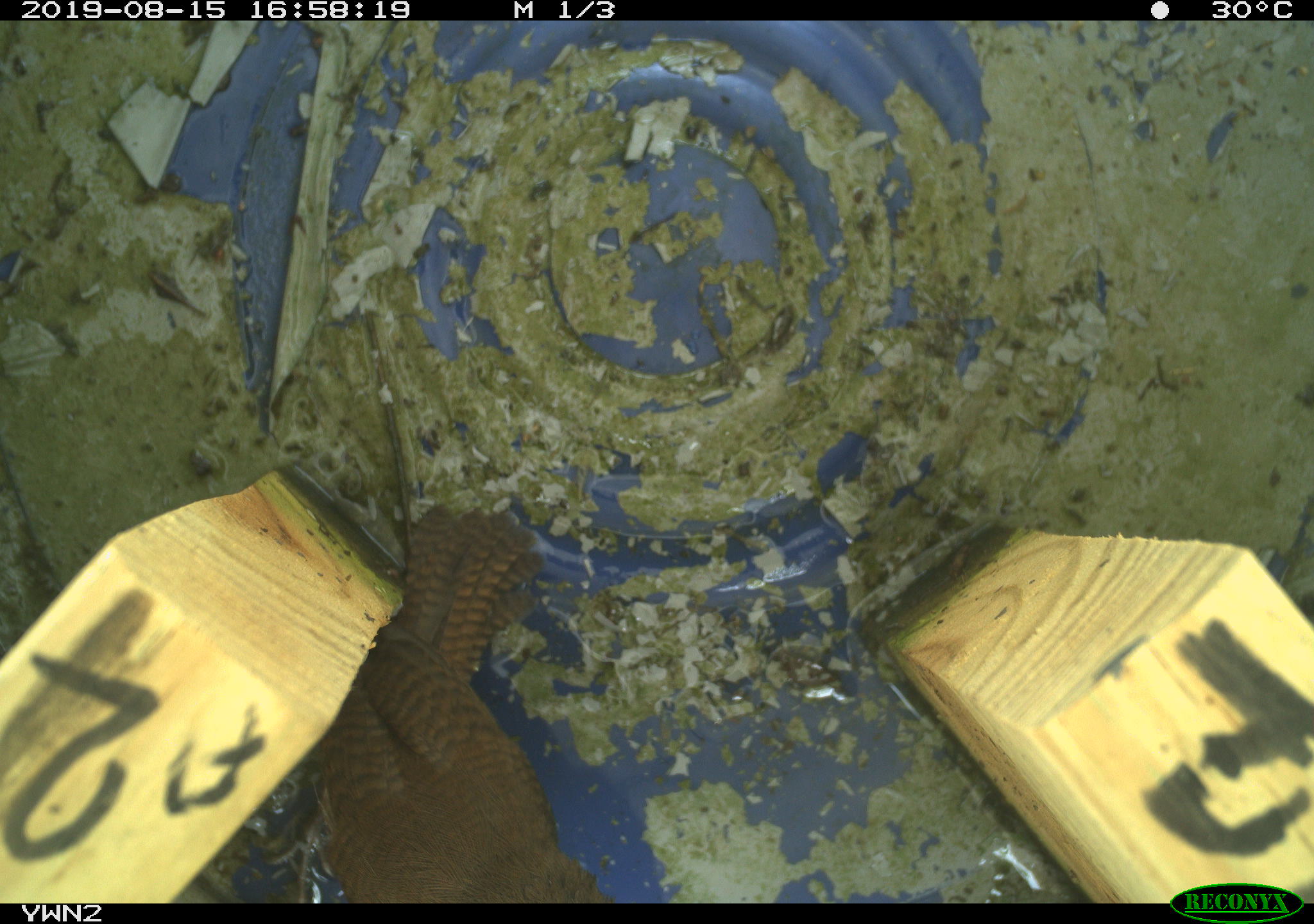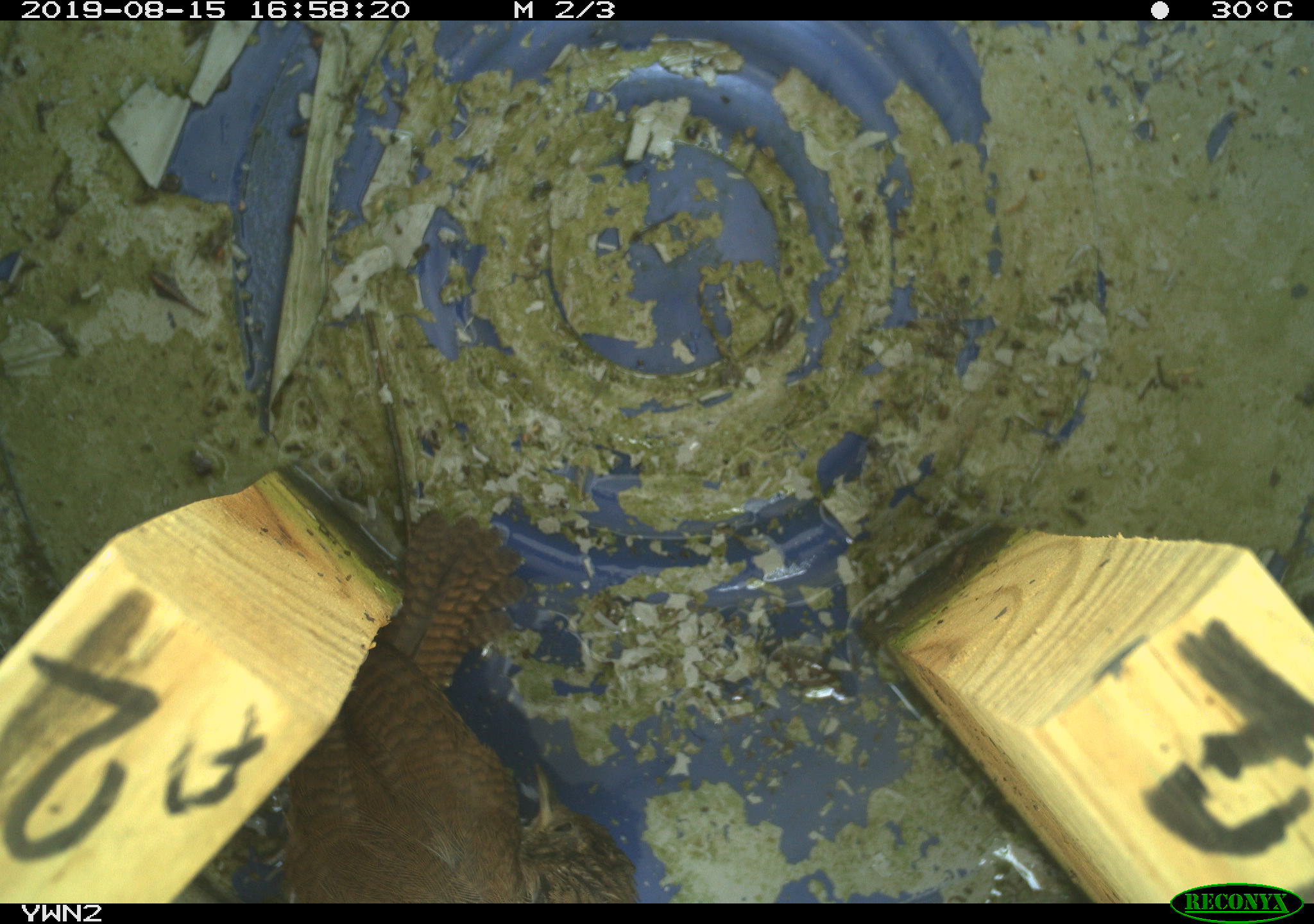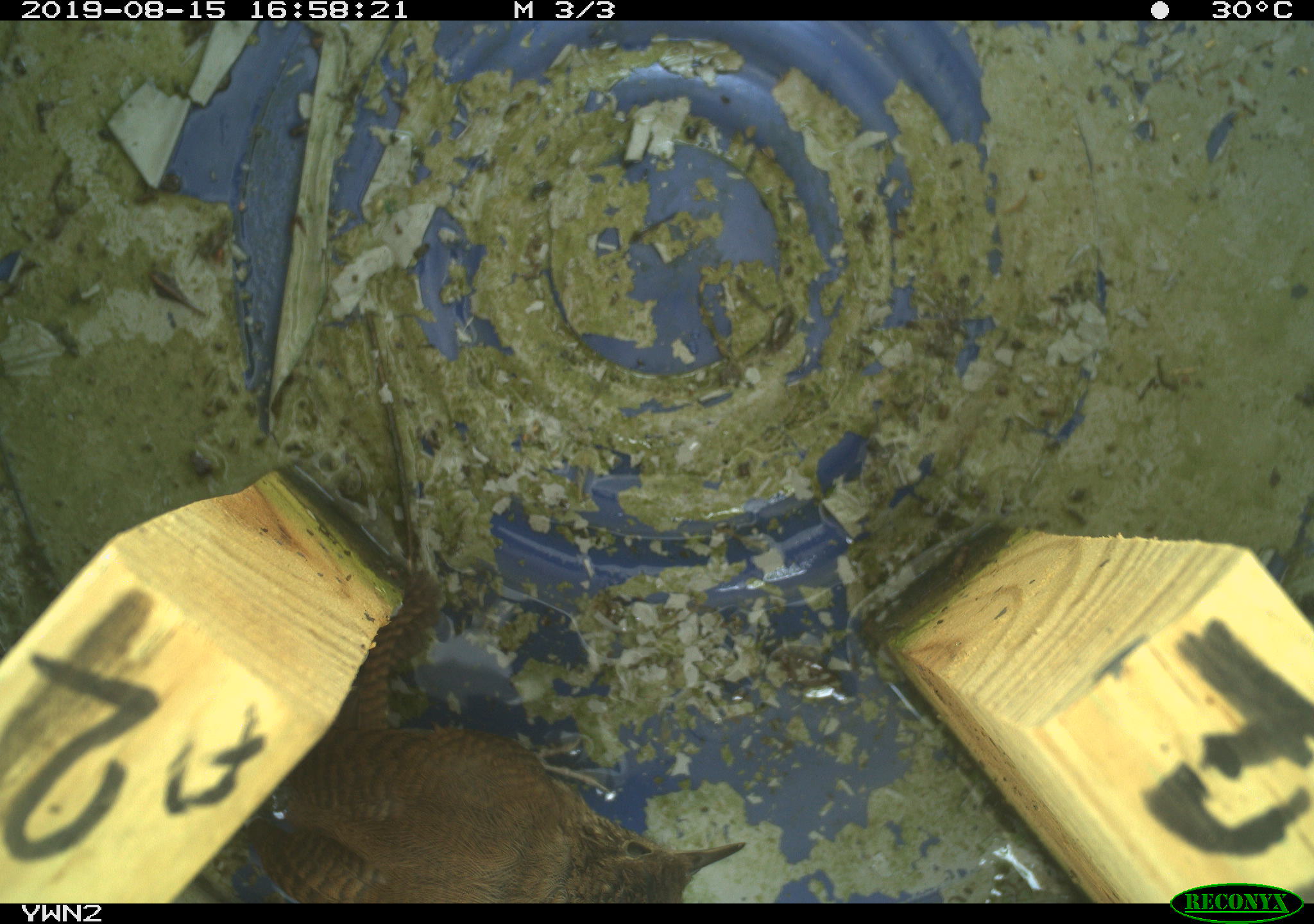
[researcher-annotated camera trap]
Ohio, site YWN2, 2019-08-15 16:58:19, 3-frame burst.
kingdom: Animalia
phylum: Chordata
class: Aves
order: Passeriformes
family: Troglodytidae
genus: Troglodytes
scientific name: Troglodytes aedon aedon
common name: northern house wren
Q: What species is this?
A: Northern house wren (Troglodytes aedon aedon).